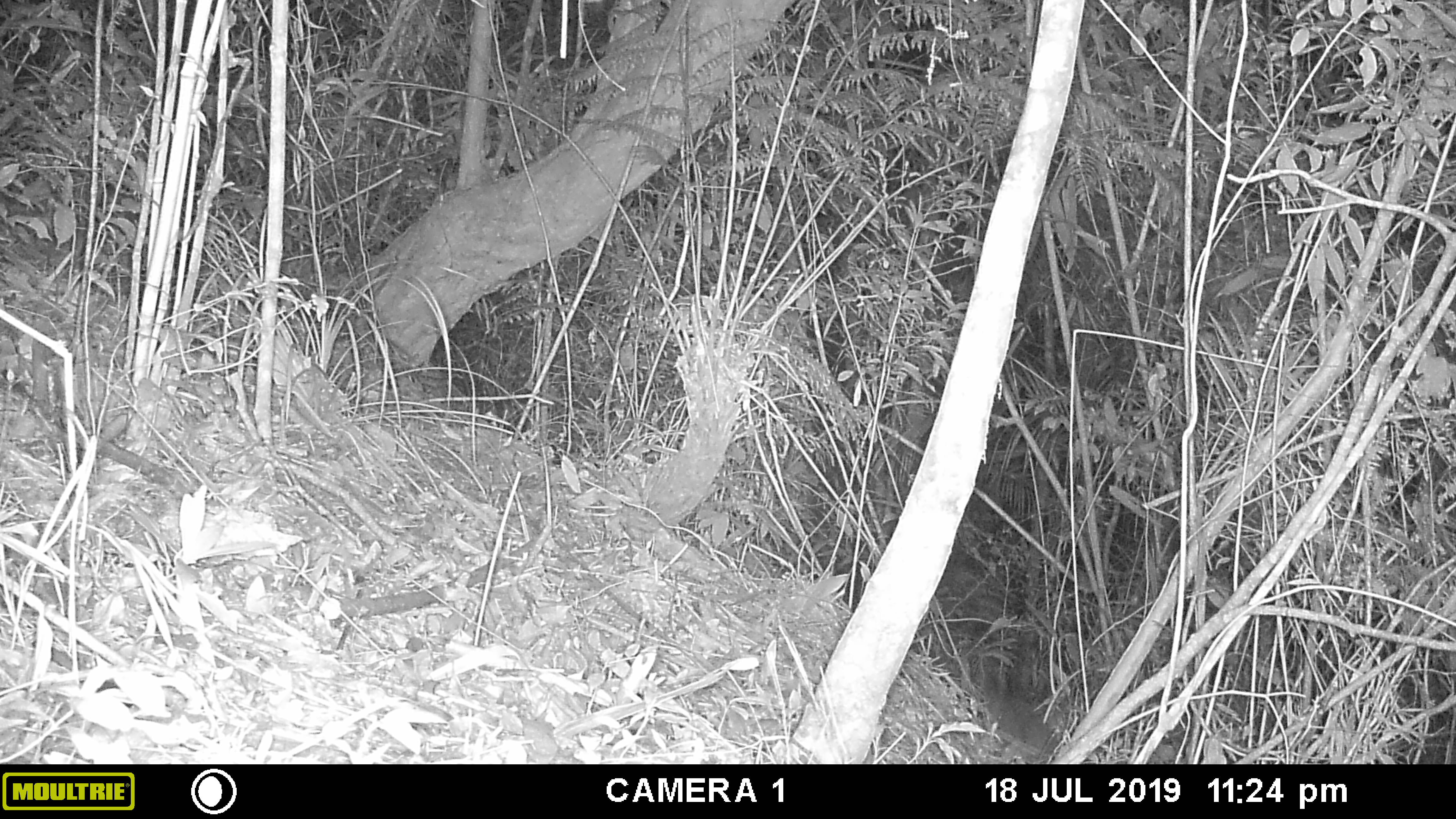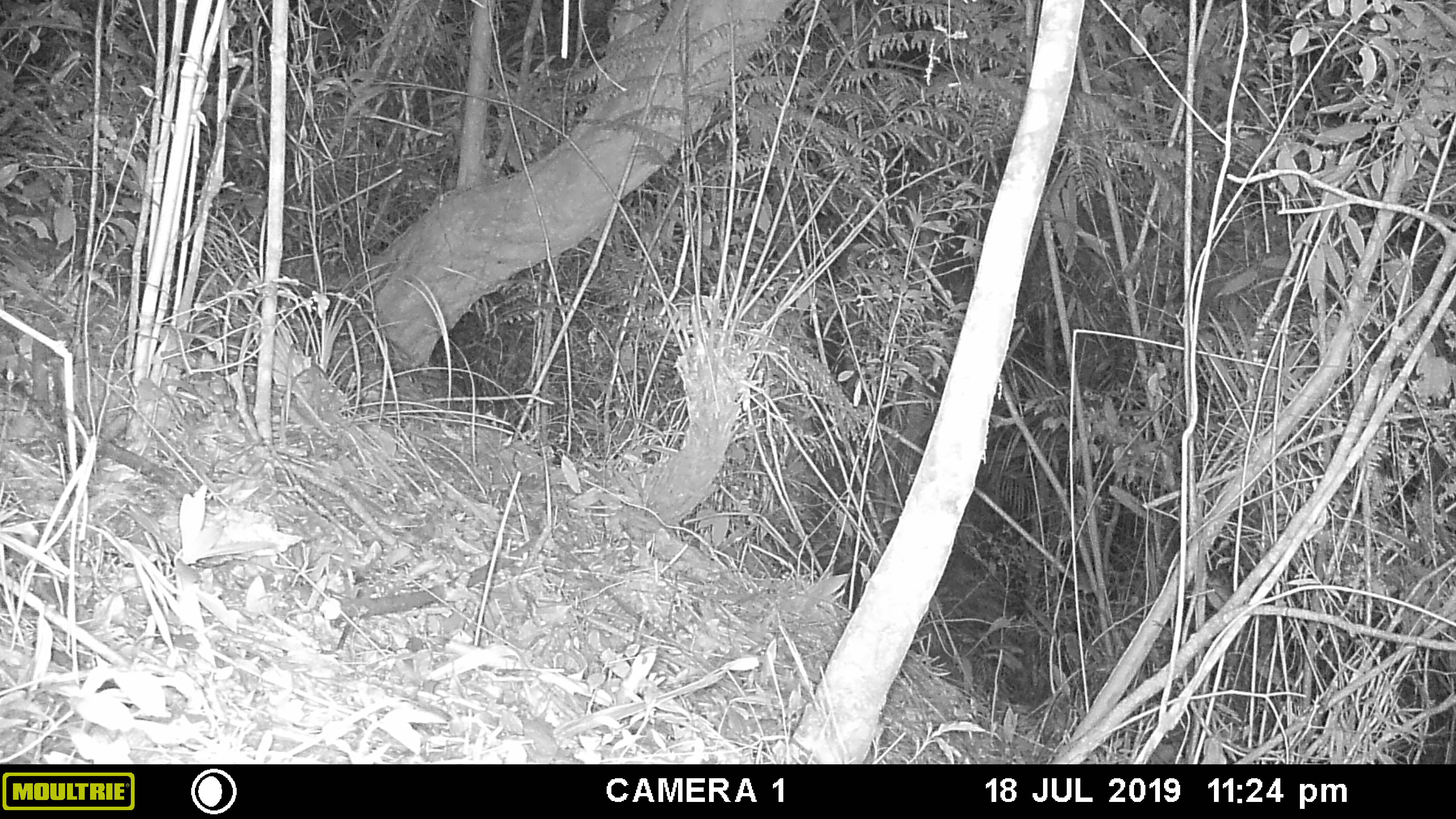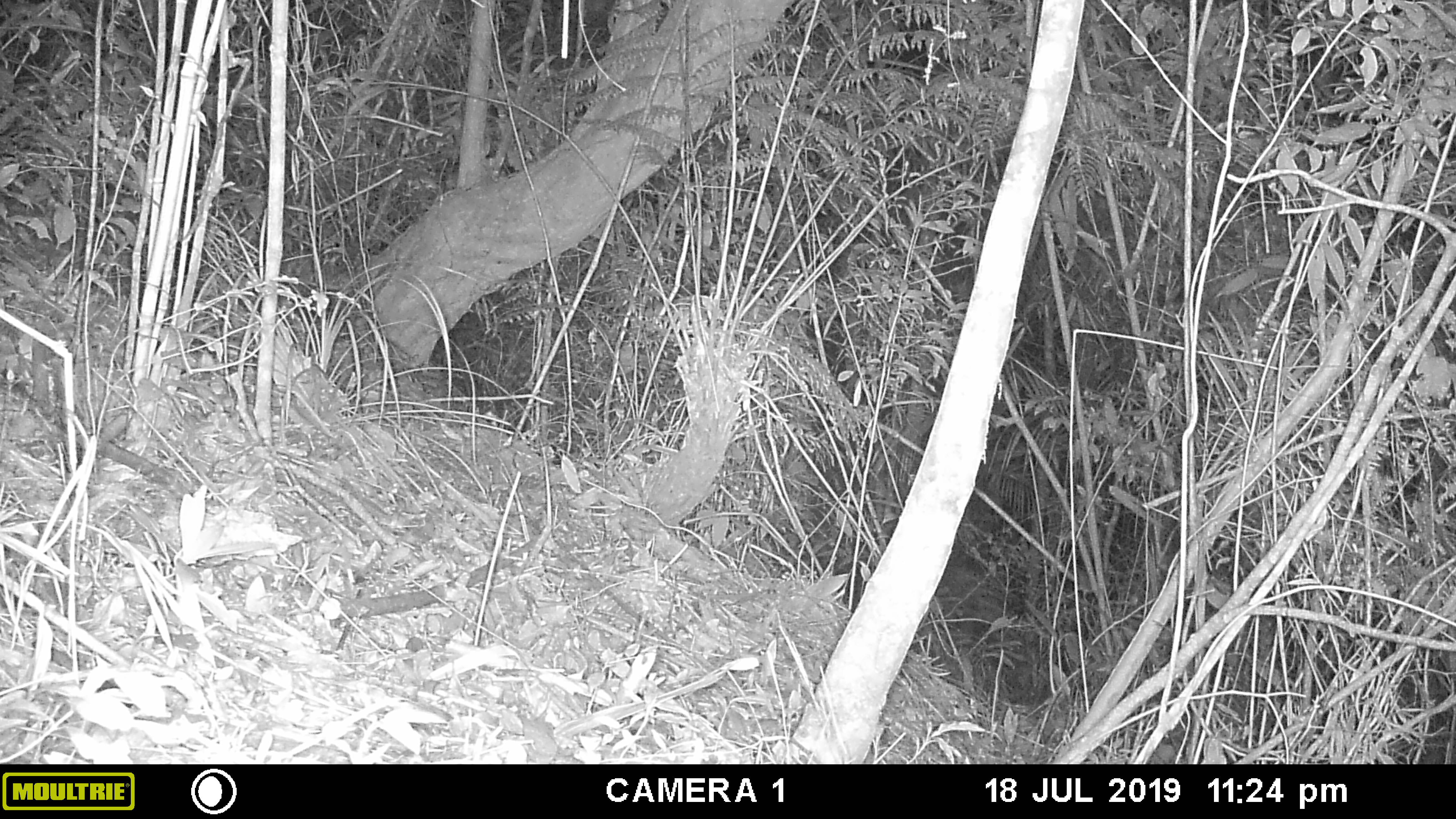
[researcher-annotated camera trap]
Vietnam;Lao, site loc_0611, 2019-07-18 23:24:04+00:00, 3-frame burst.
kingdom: Animalia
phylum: Chordata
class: Mammalia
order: Carnivora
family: Viverridae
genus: Paguma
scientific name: Paguma larvata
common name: masked palm civet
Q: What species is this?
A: Masked palm civet (Paguma larvata).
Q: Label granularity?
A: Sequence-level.